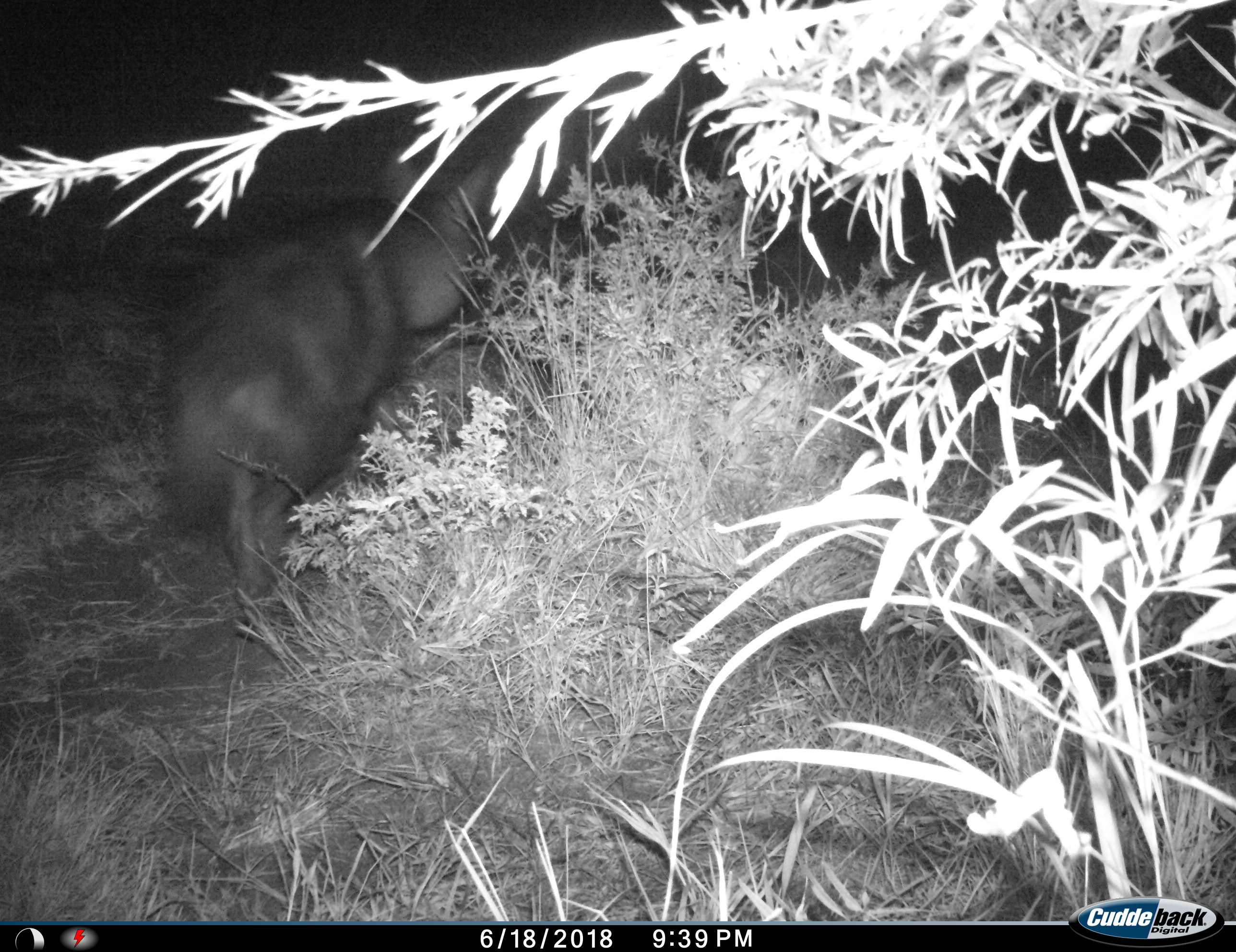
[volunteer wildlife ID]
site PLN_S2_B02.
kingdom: Animalia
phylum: Chordata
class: Mammalia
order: Carnivora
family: Hyaenidae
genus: Parahyaena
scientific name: Parahyaena brunnea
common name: brown hyena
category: hyenabrown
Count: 1.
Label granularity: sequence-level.